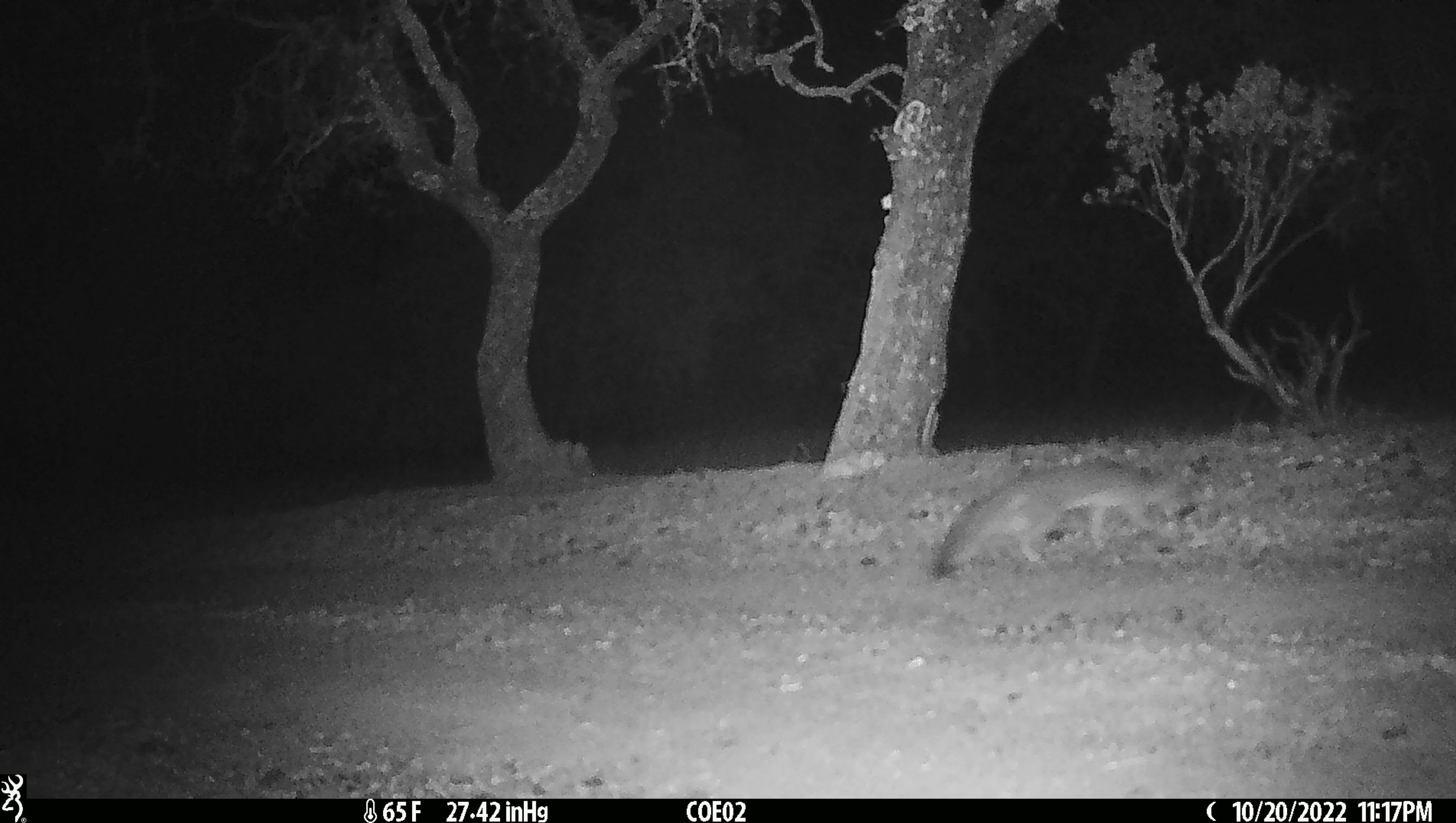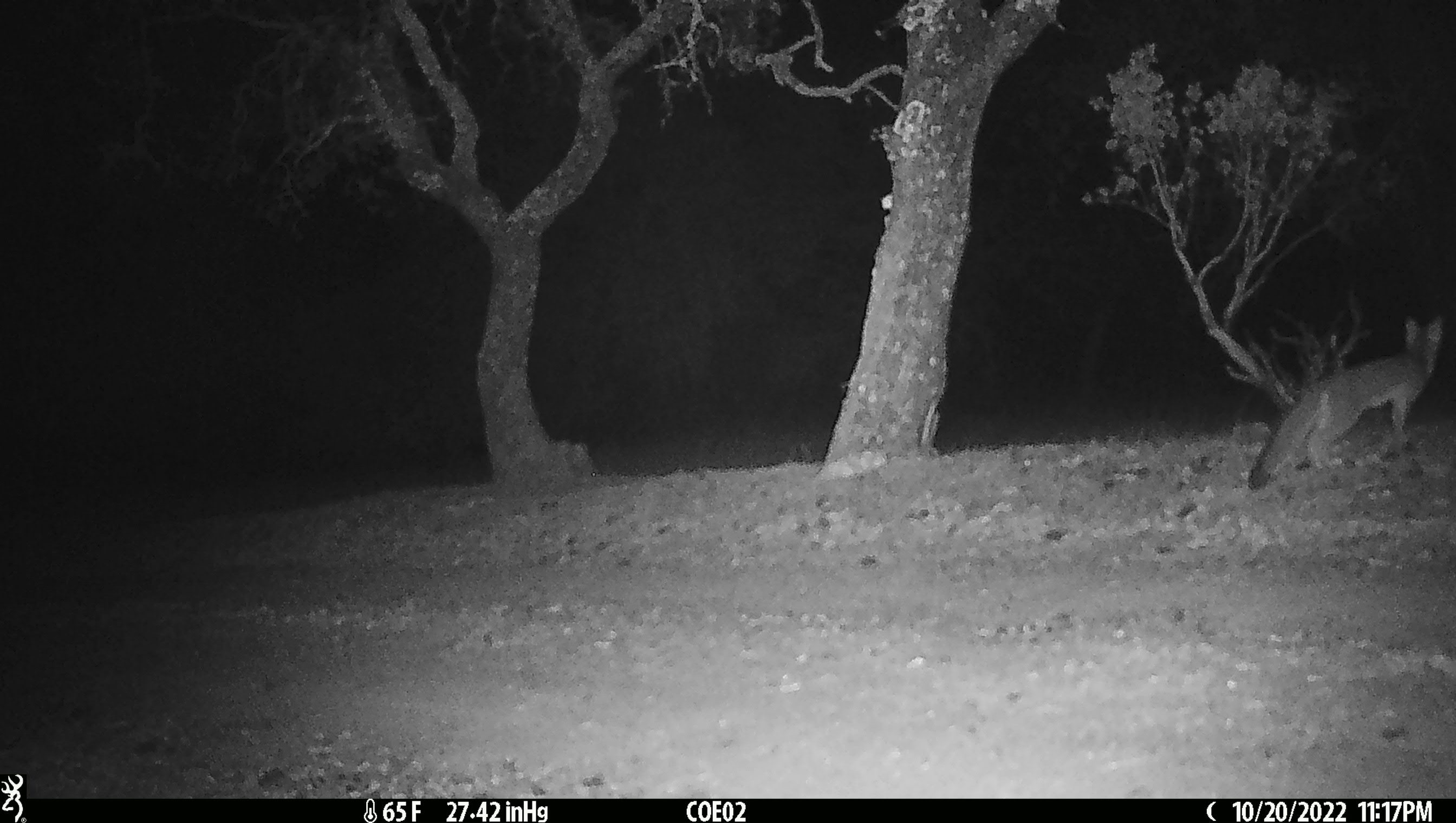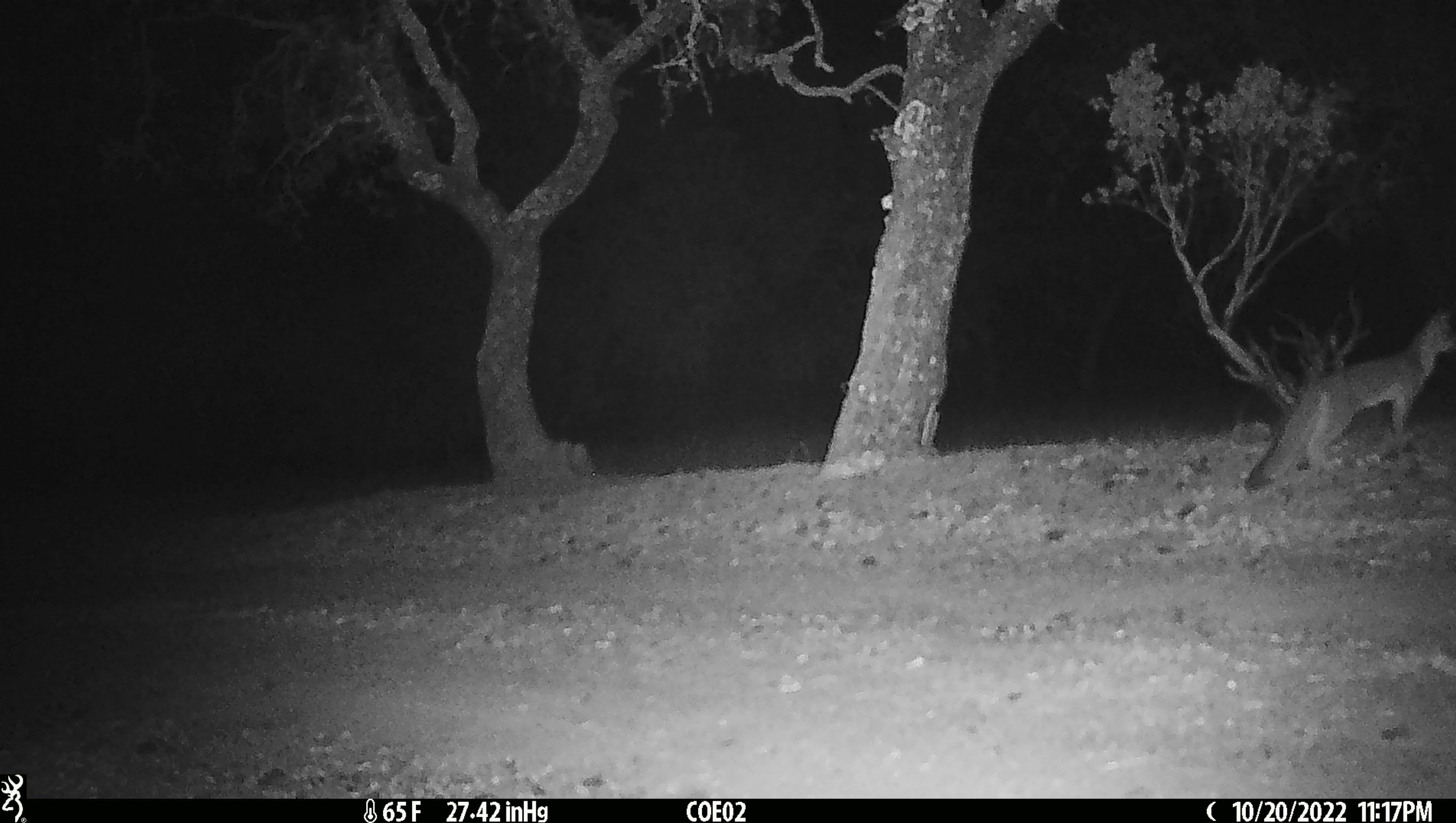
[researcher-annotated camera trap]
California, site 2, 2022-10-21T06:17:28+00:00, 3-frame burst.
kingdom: Animalia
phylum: Chordata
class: Mammalia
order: Carnivora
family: Canidae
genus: Urocyon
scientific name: Urocyon cinereoargenteus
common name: gray fox